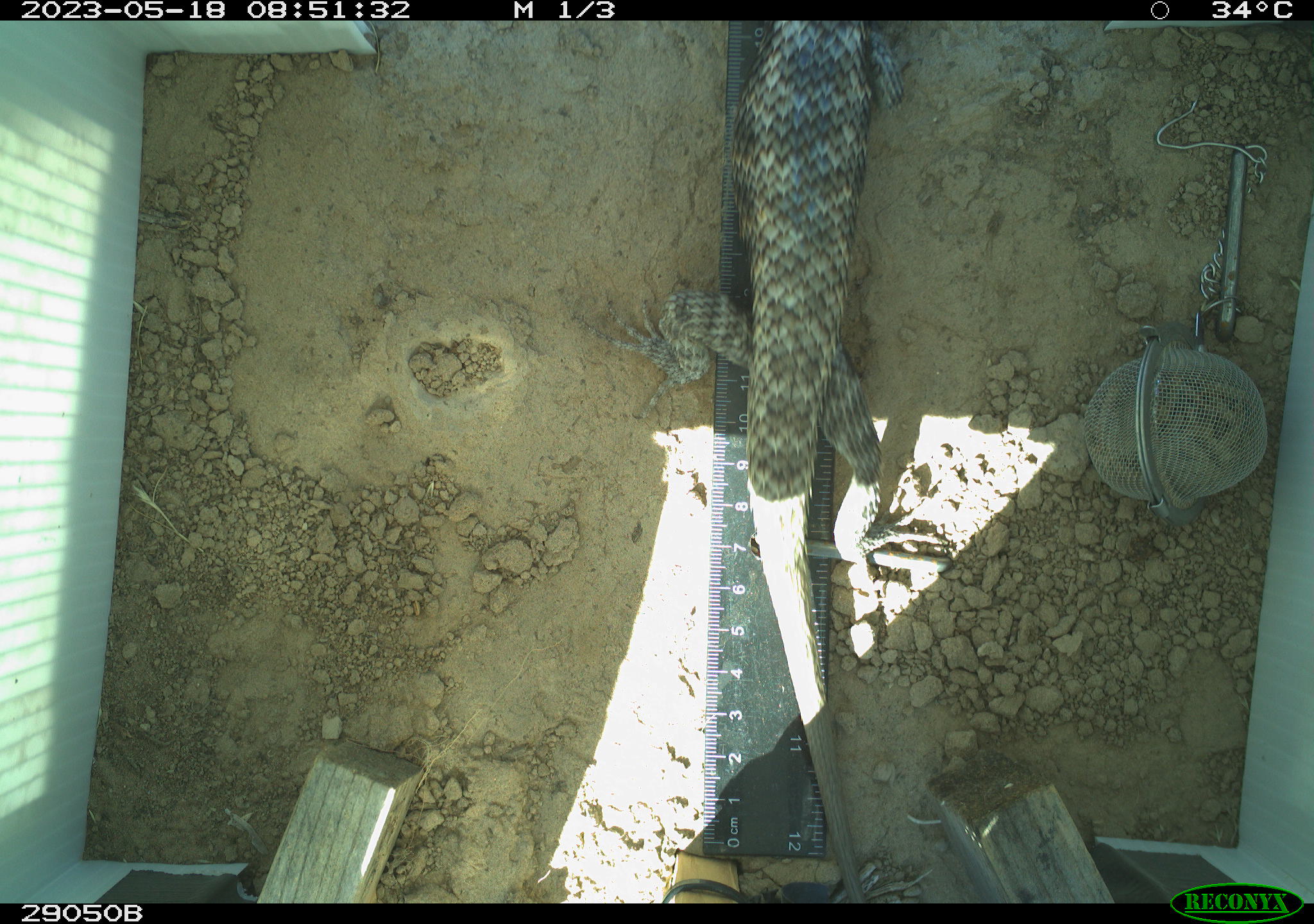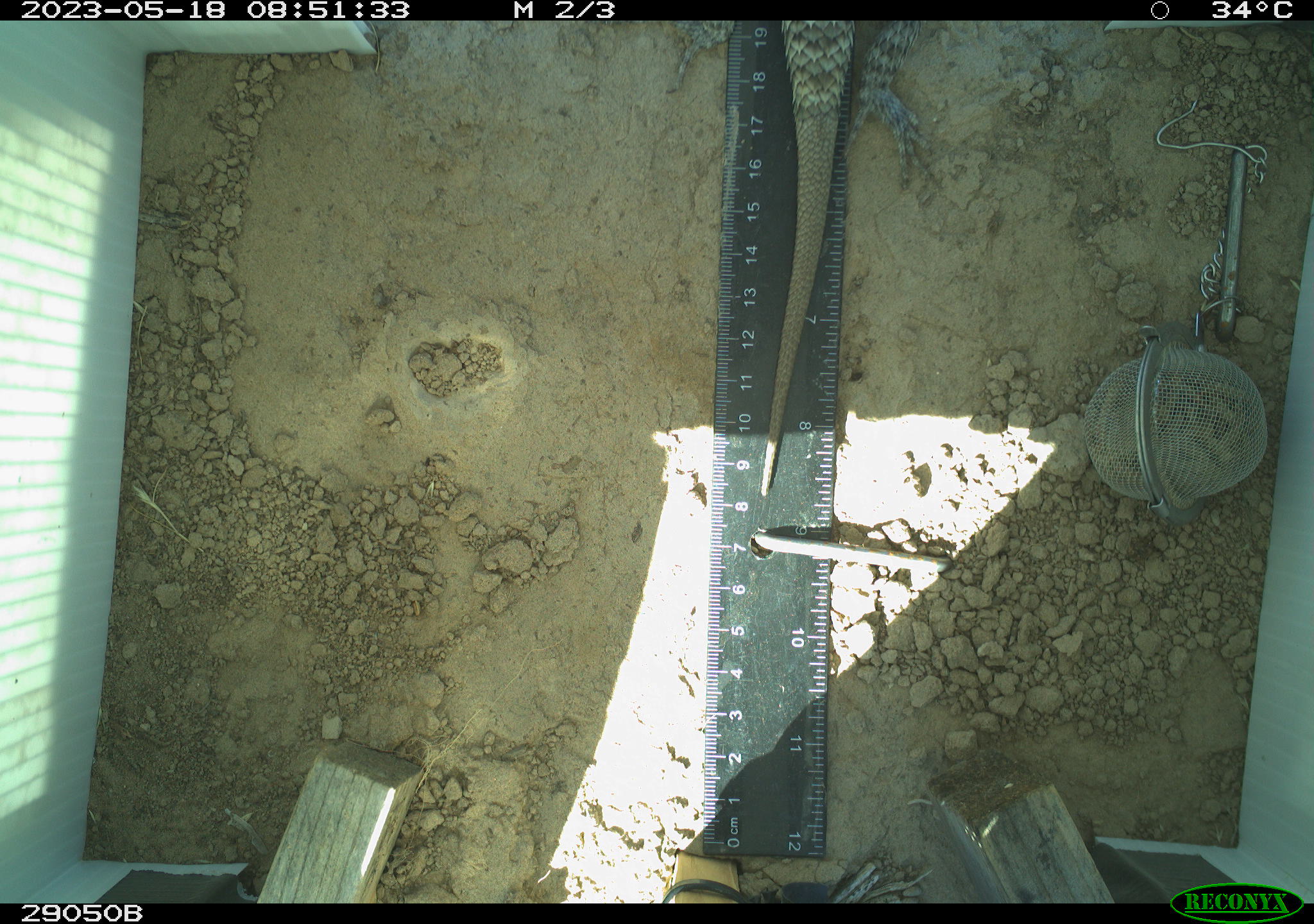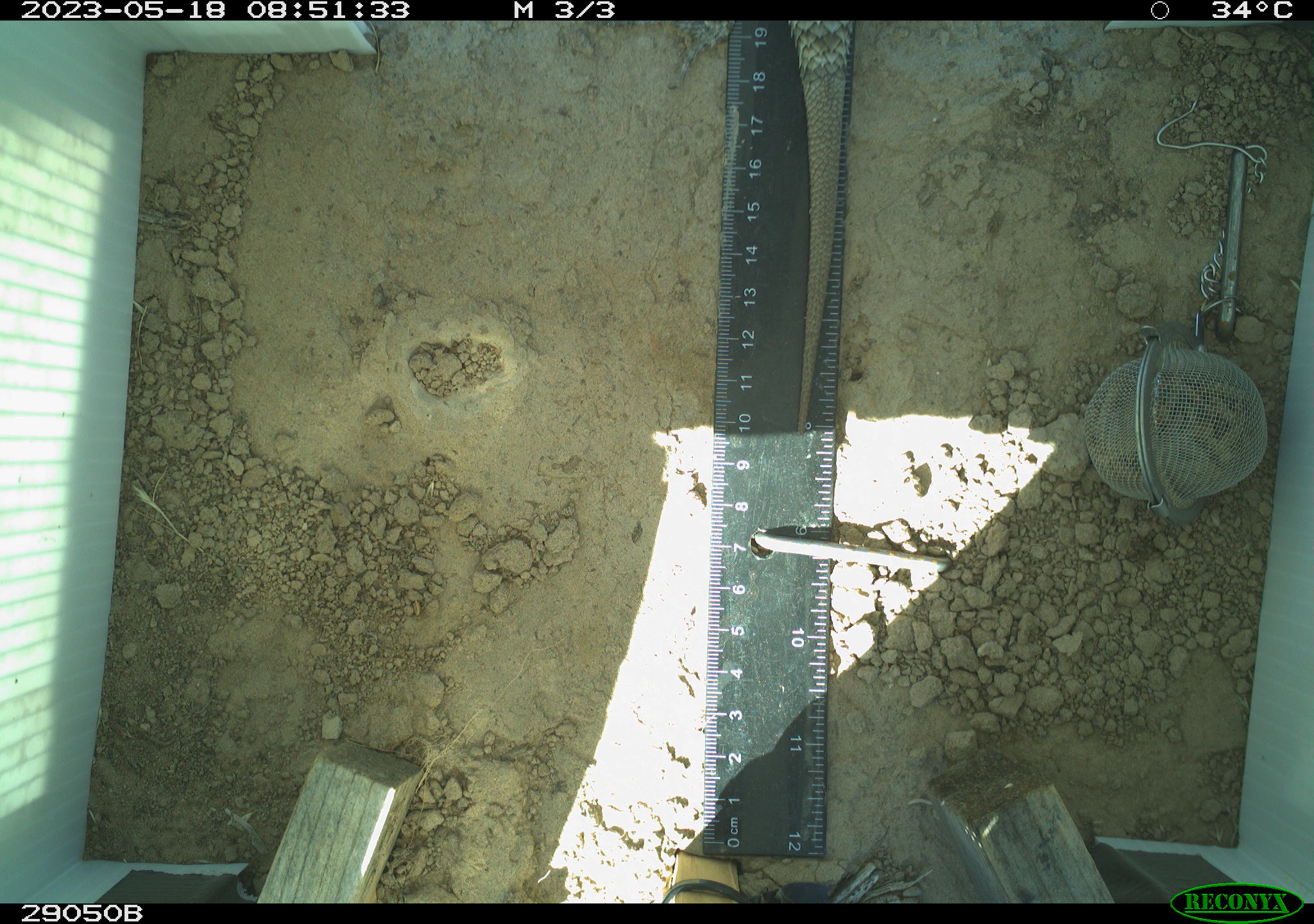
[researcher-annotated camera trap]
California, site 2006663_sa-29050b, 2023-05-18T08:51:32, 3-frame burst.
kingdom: Animalia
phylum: Chordata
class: Reptilia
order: Squamata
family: Phrynosomatidae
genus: Sceloporus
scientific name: Sceloporus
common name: spiny lizards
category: sceloporus species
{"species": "sceloporus species (spiny lizards) (Sceloporus)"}